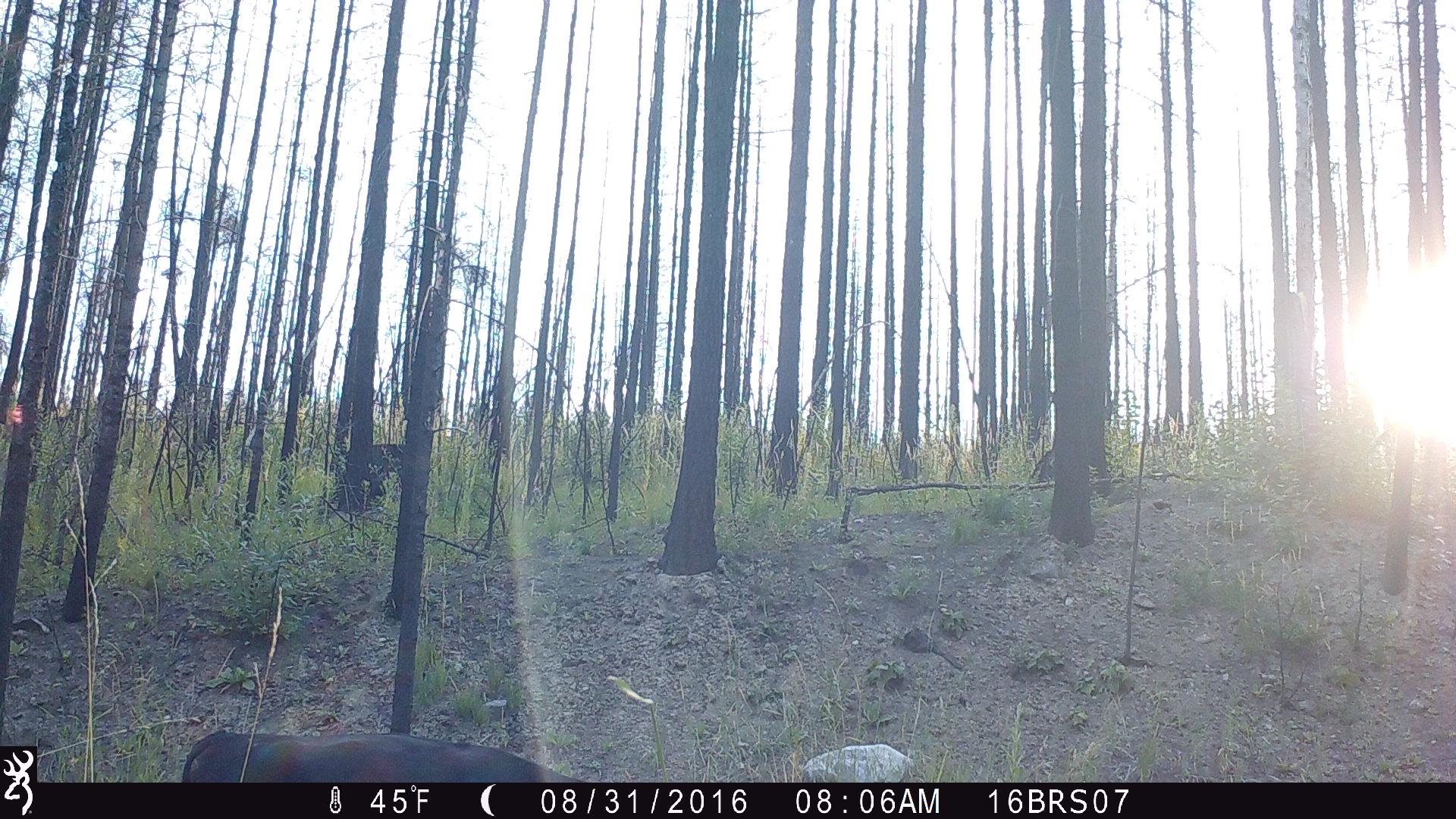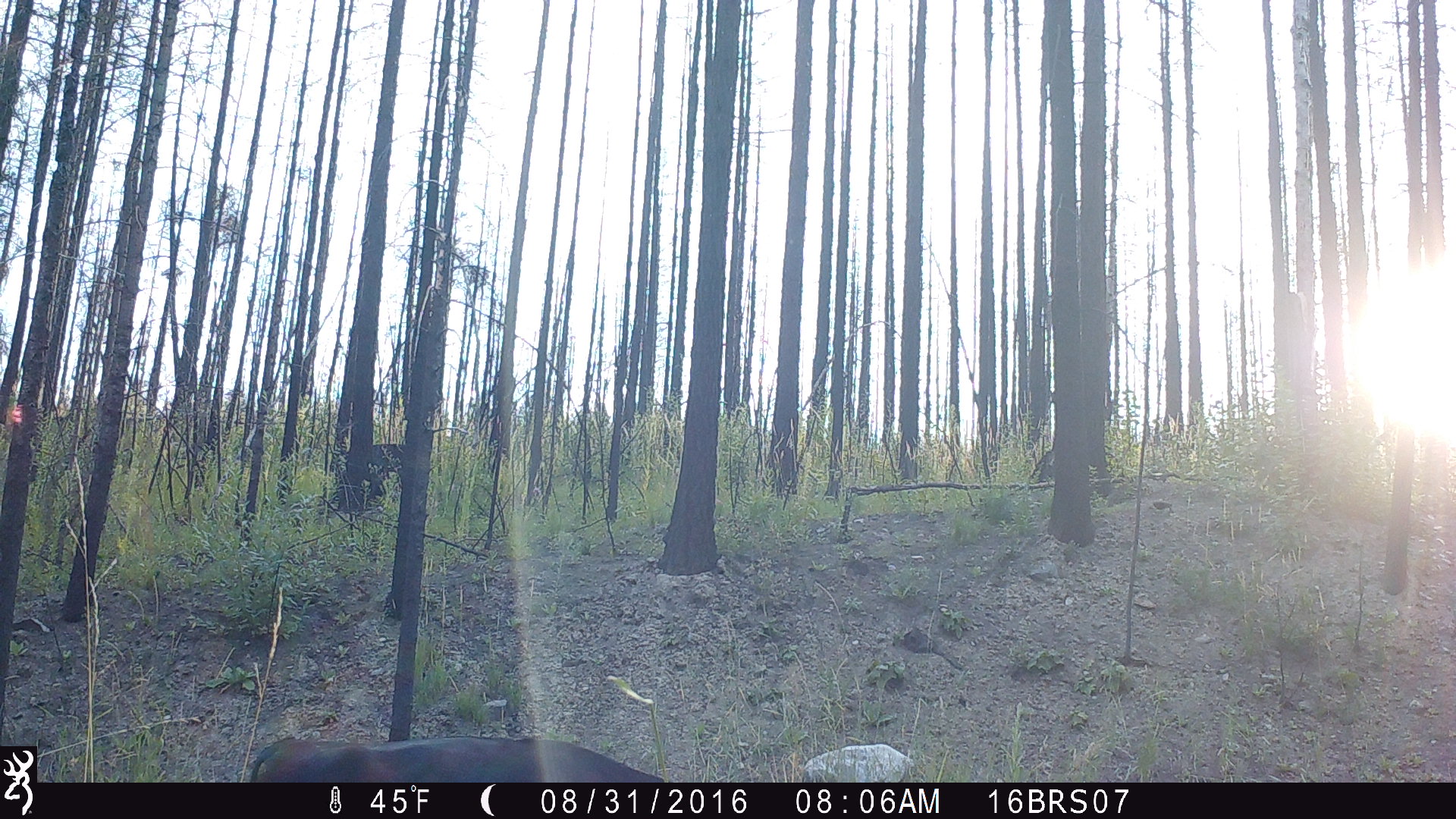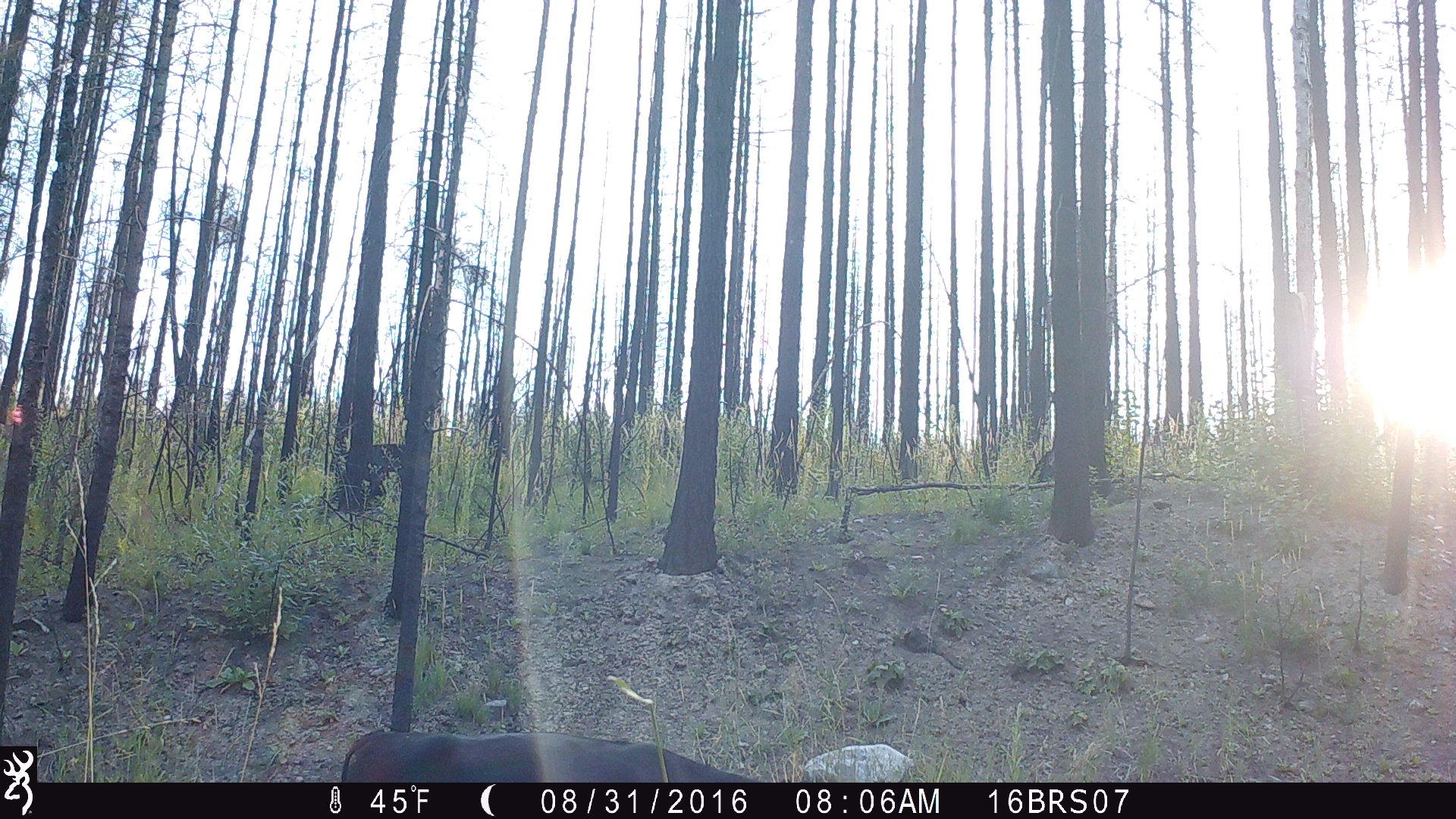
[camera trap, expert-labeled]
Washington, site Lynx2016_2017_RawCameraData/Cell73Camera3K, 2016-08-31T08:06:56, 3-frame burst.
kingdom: Animalia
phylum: Chordata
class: Mammalia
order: Artiodactyla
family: Bovidae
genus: Bos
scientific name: Bos taurus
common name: domestic cattle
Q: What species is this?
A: Domestic cattle (Bos taurus).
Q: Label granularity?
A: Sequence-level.